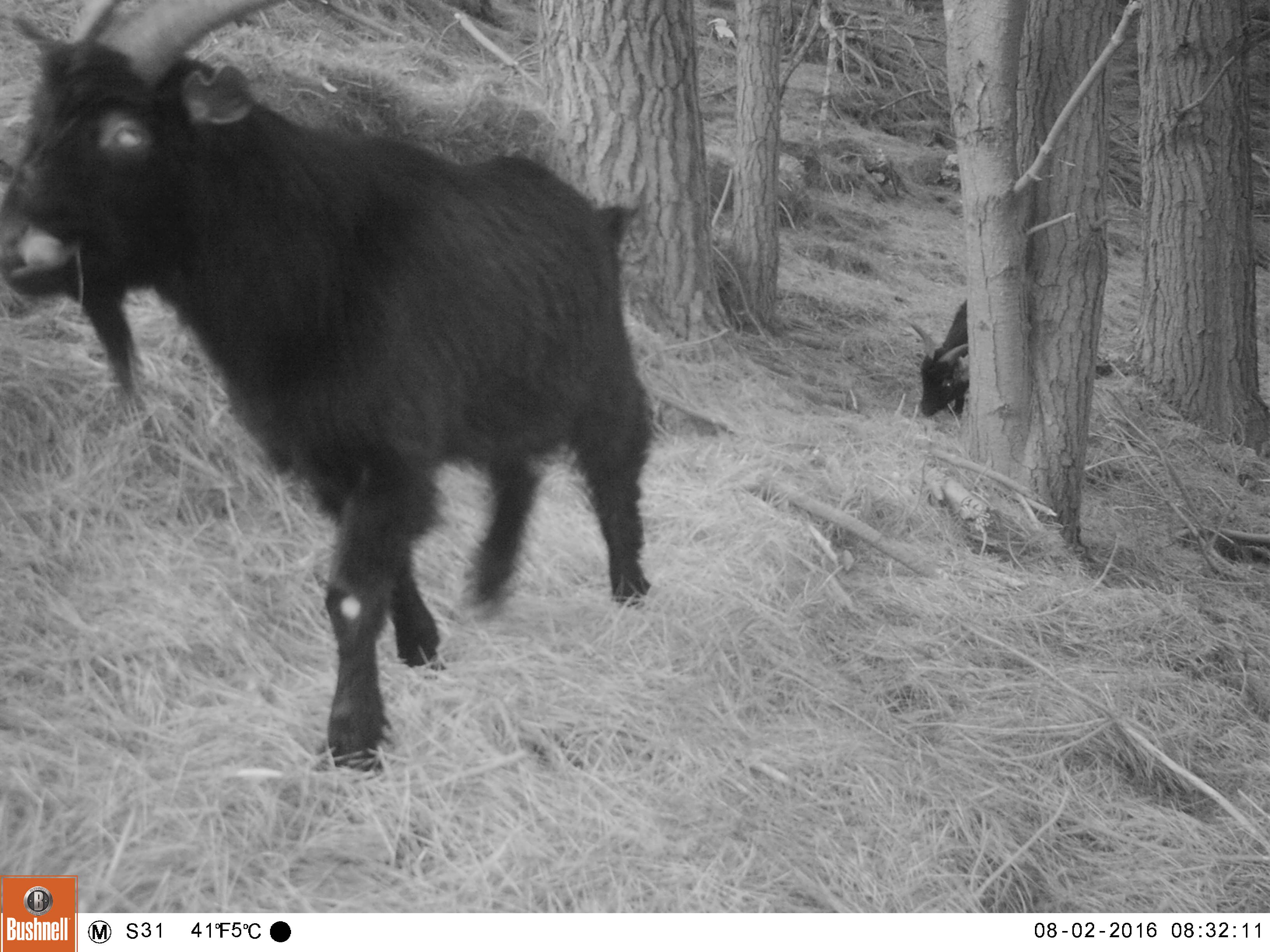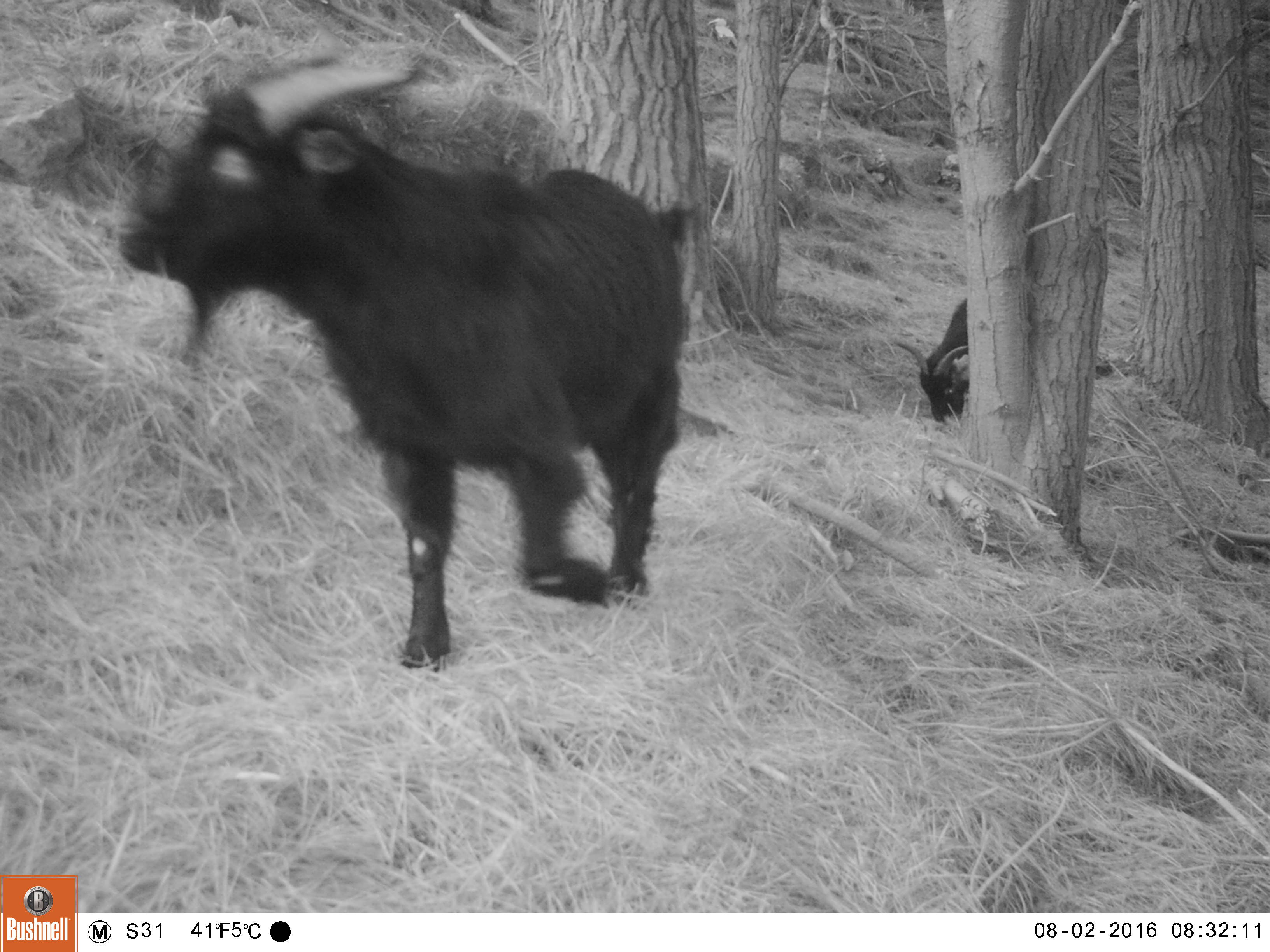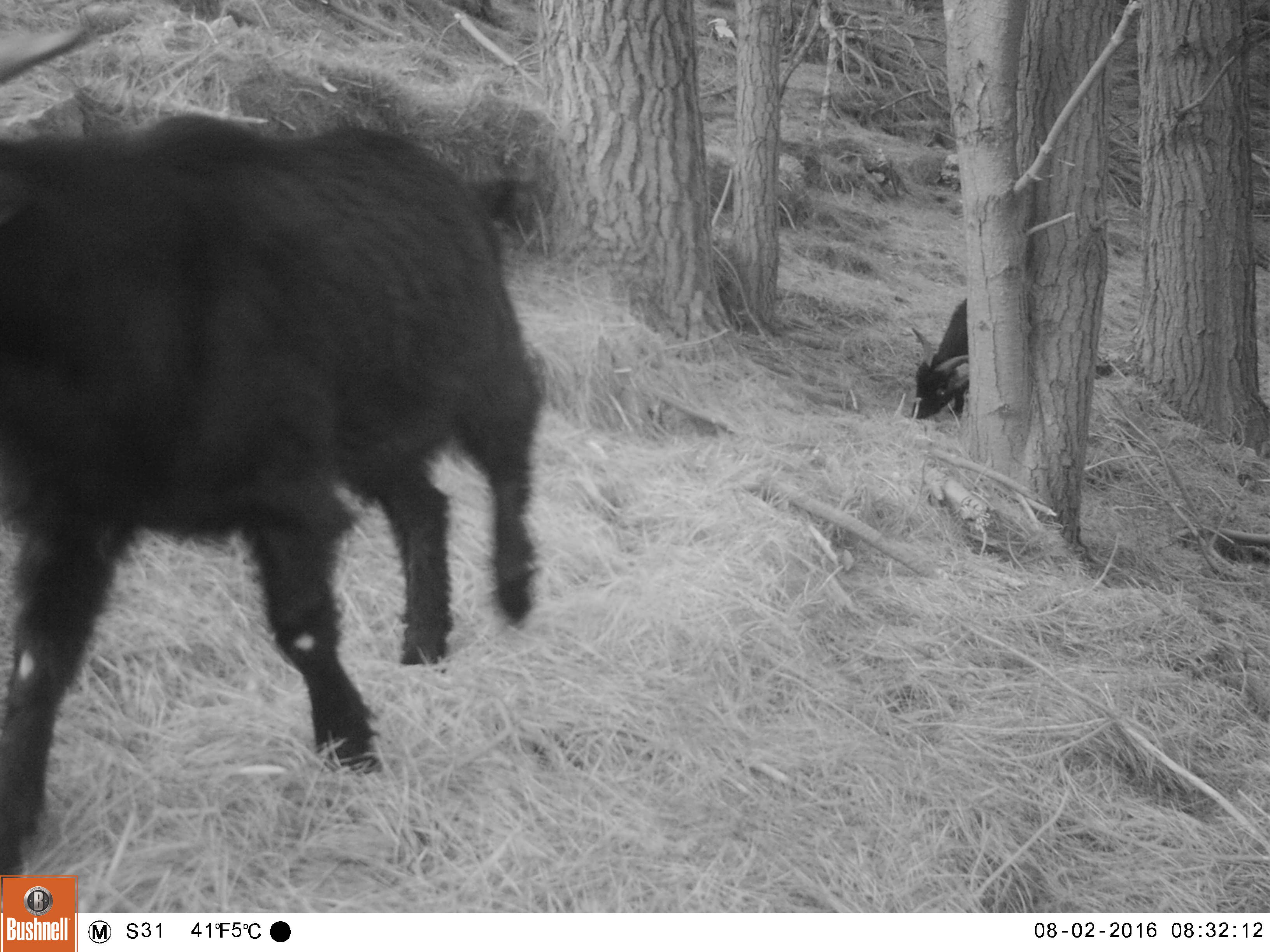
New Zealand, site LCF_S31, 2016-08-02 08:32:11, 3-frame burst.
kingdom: Animalia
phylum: Chordata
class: Mammalia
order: Artiodactyla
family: Bovidae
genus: Capra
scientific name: Capra hircus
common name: goat